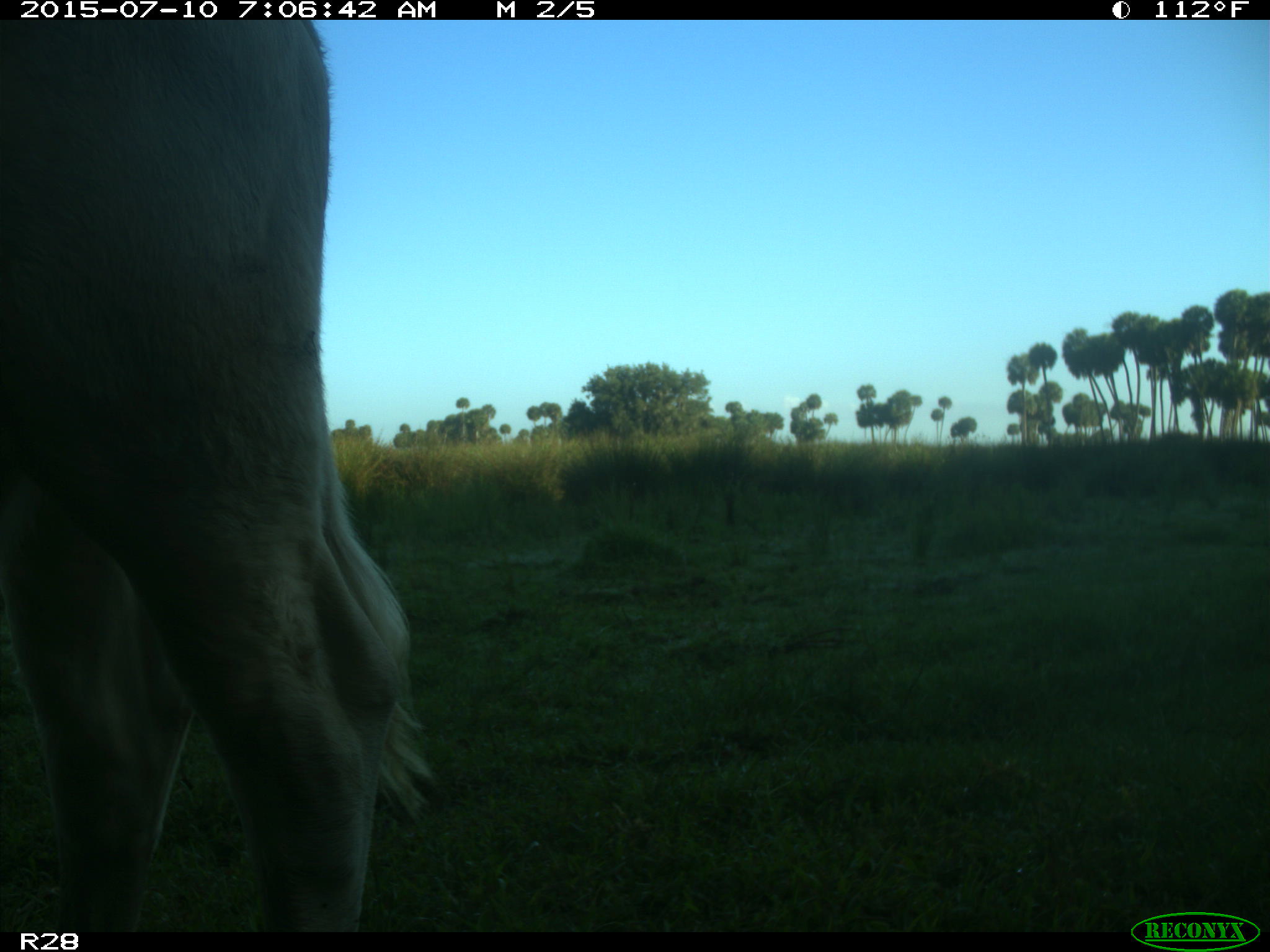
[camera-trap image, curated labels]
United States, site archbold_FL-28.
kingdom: Animalia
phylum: Chordata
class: Mammalia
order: Artiodactyla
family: Bovidae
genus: Bos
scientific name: Bos taurus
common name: domestic cow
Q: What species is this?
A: Bos taurus (domestic cow).